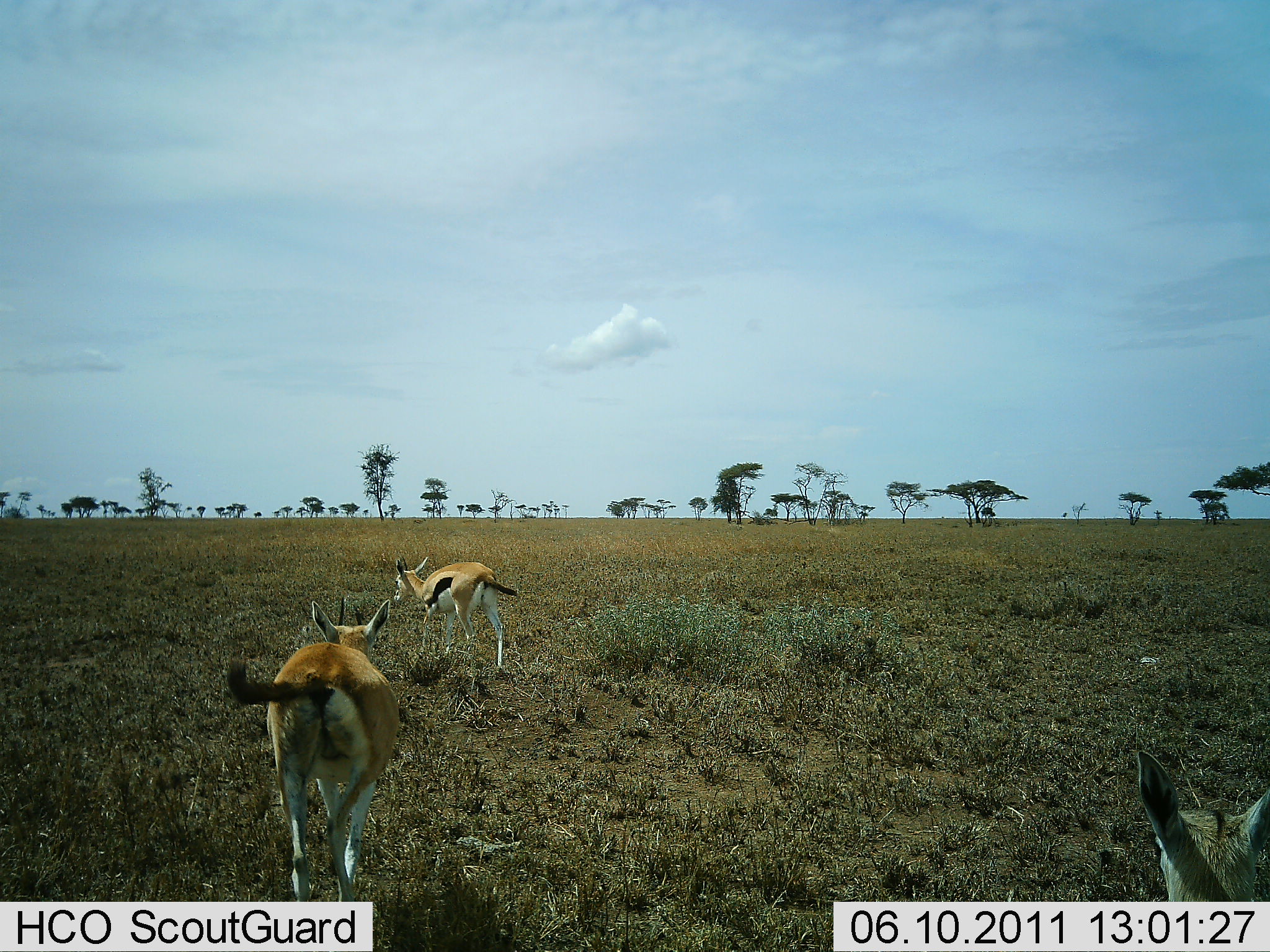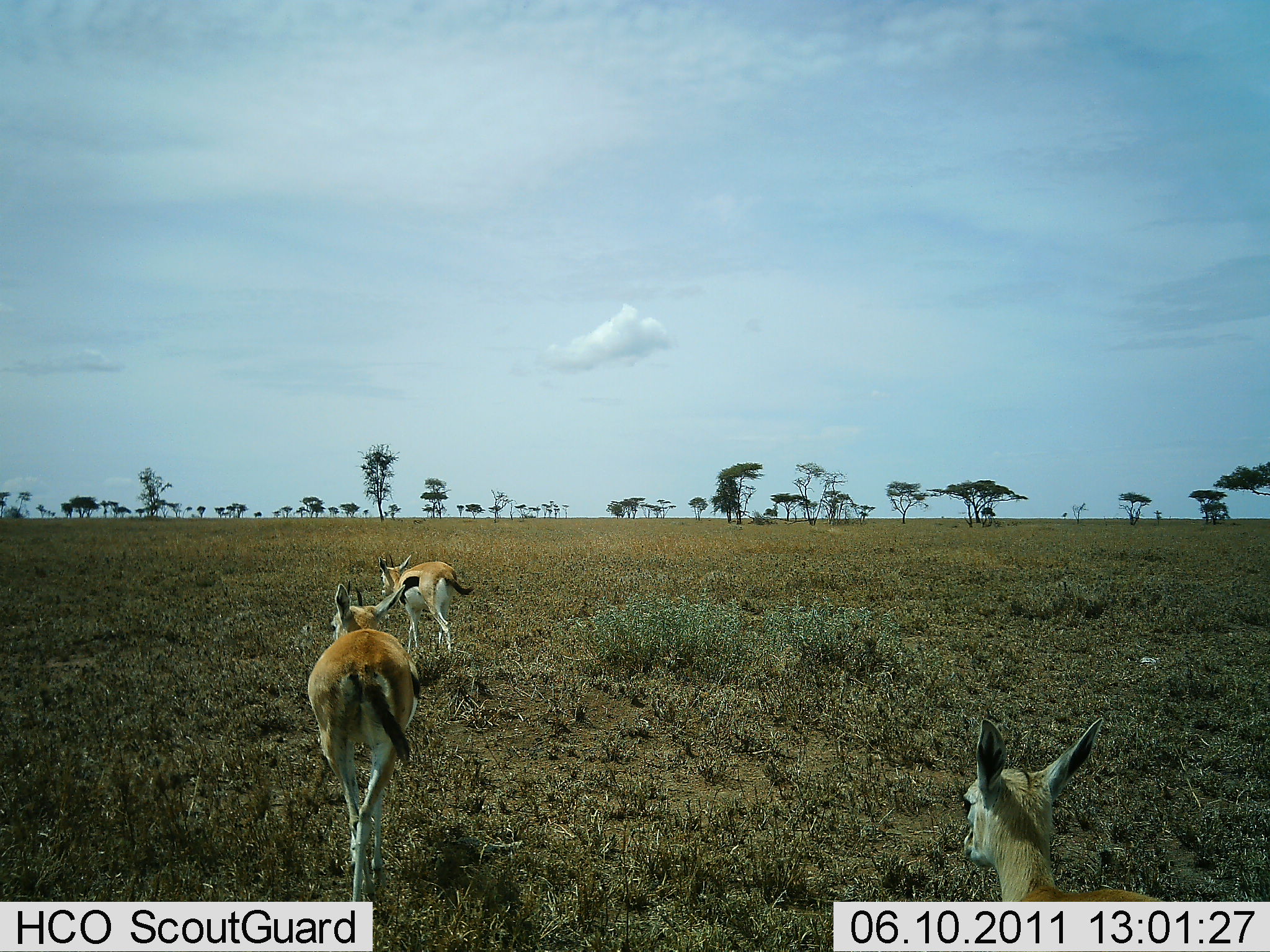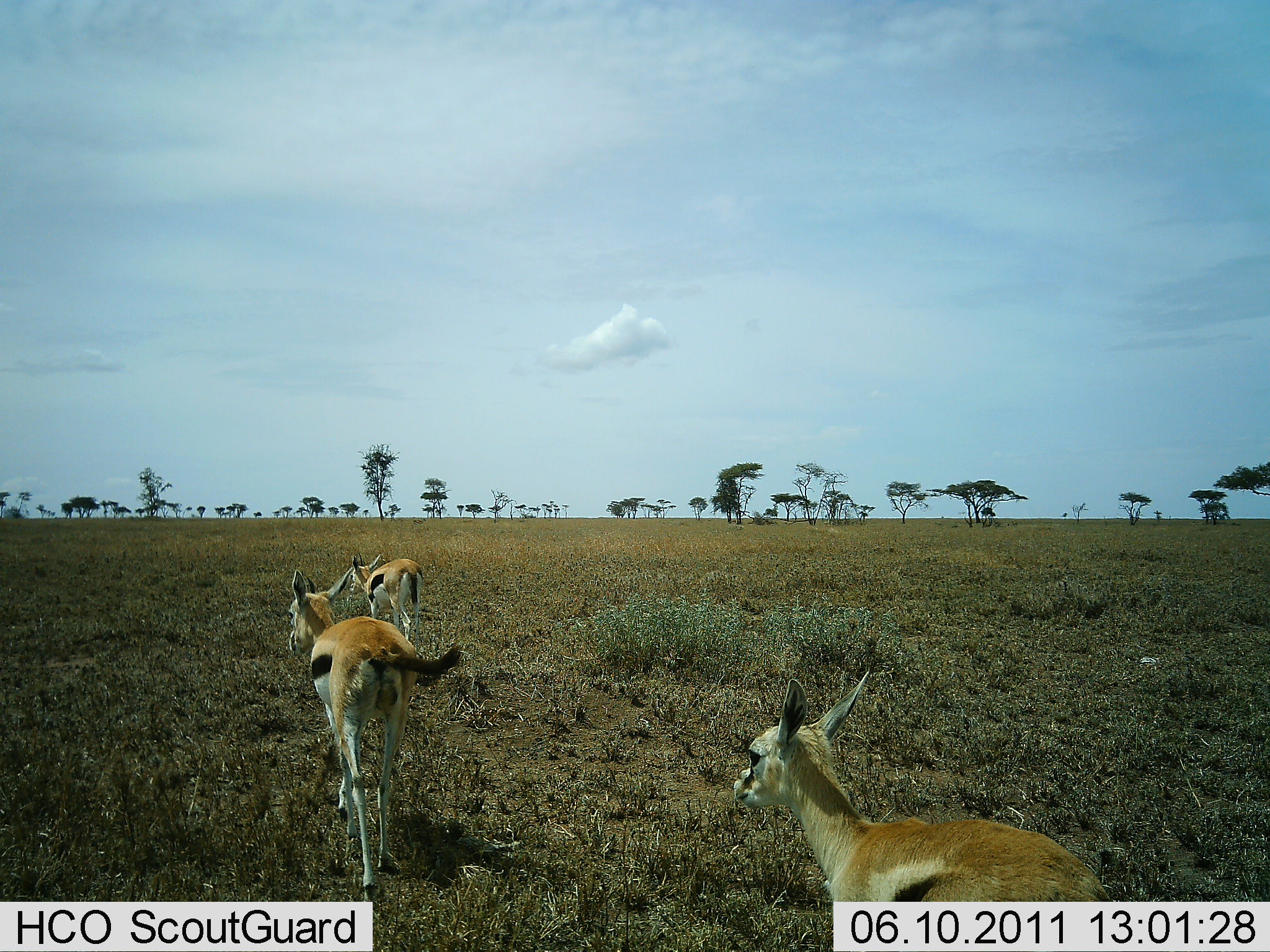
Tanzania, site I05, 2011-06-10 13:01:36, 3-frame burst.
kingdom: Animalia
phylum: Chordata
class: Mammalia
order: Artiodactyla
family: Bovidae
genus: Eudorcas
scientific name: Eudorcas thomsonii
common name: thomson's gazelle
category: gazellethomsons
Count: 3.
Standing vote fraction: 0%.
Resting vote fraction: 0%.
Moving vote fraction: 100%.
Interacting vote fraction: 0%.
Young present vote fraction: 10%.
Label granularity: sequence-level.